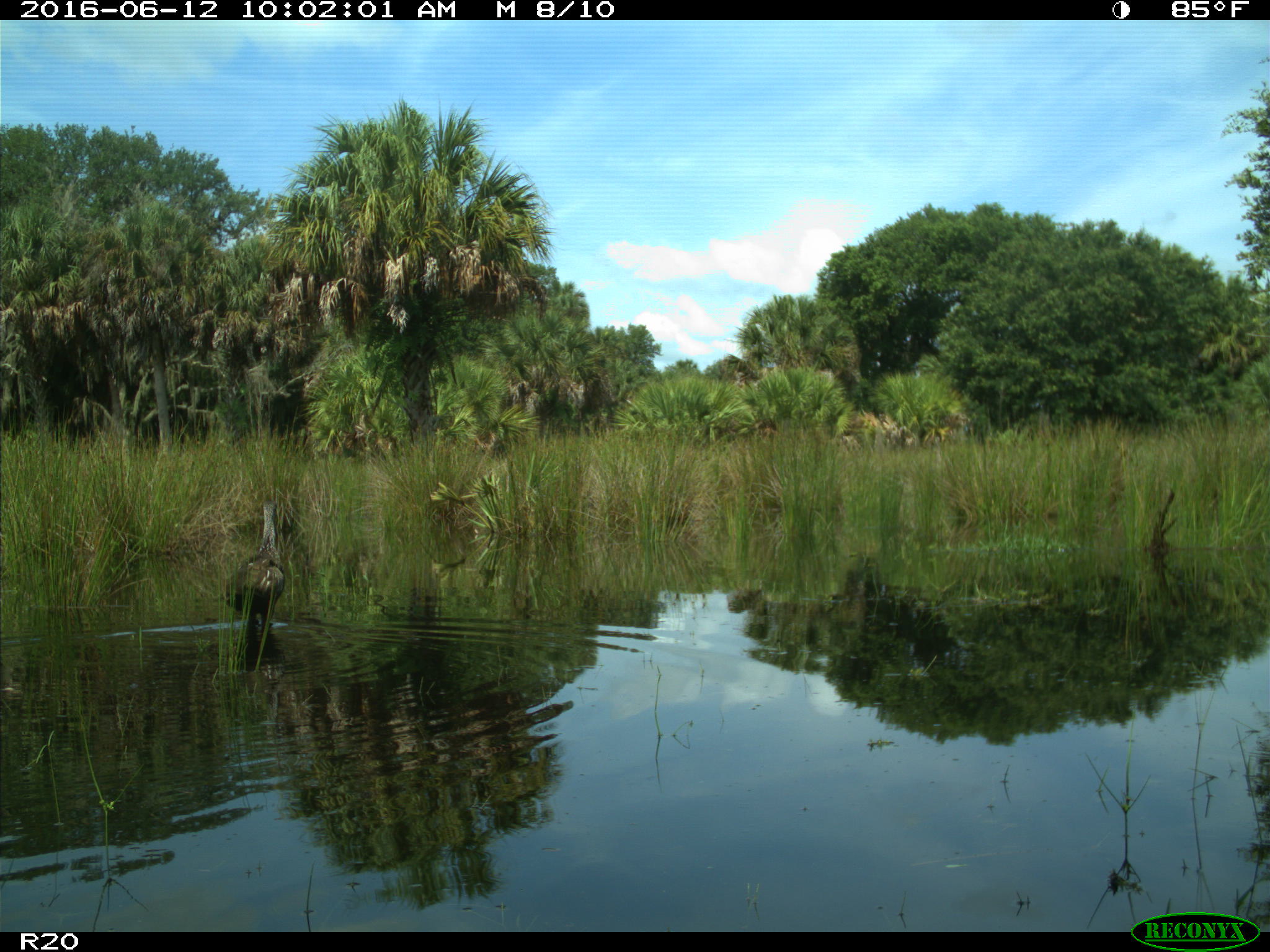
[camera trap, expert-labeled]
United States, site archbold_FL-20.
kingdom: Animalia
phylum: Chordata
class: Aves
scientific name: Aves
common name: birds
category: unidentified bird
Unidentified bird (birds) (Aves).